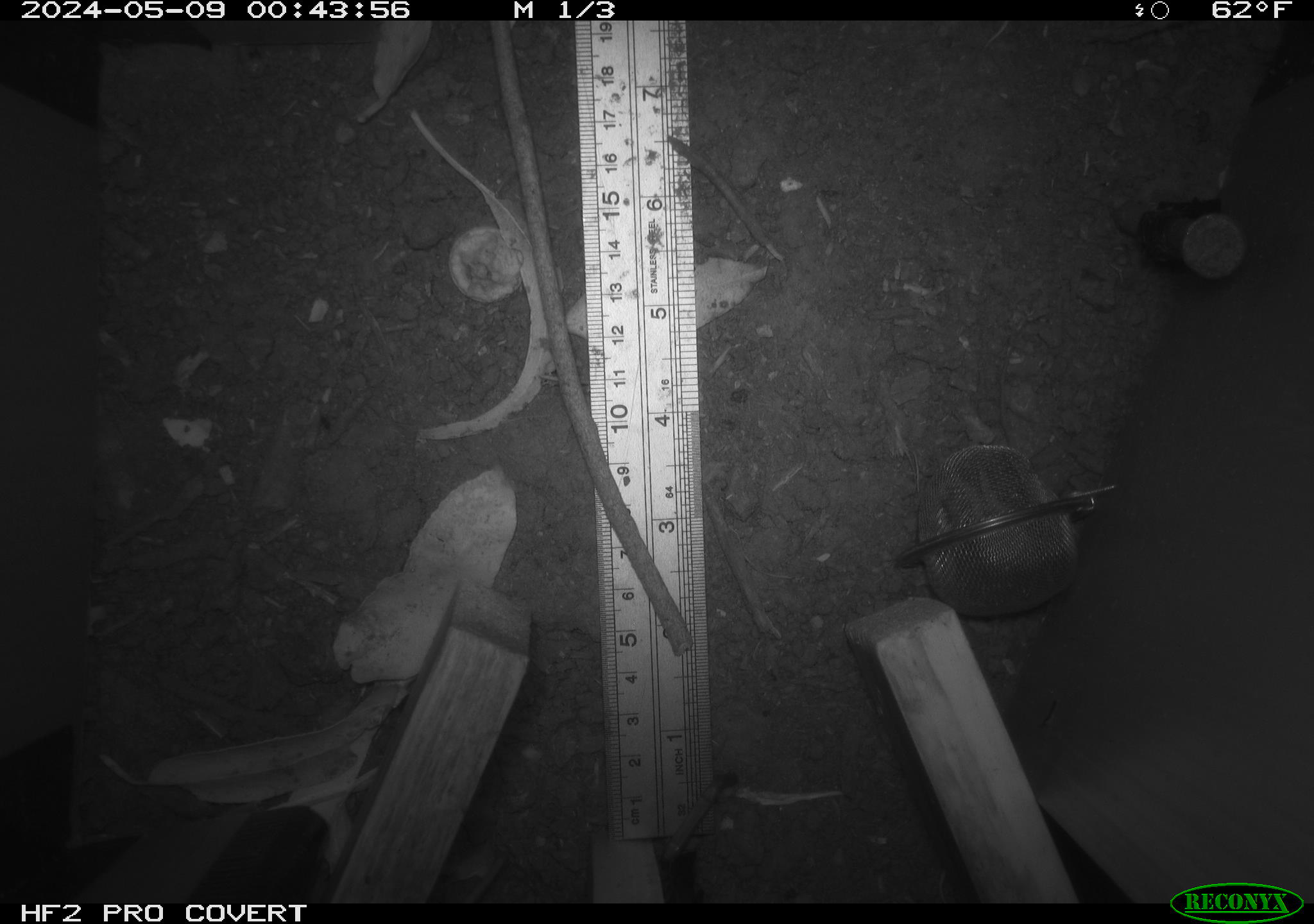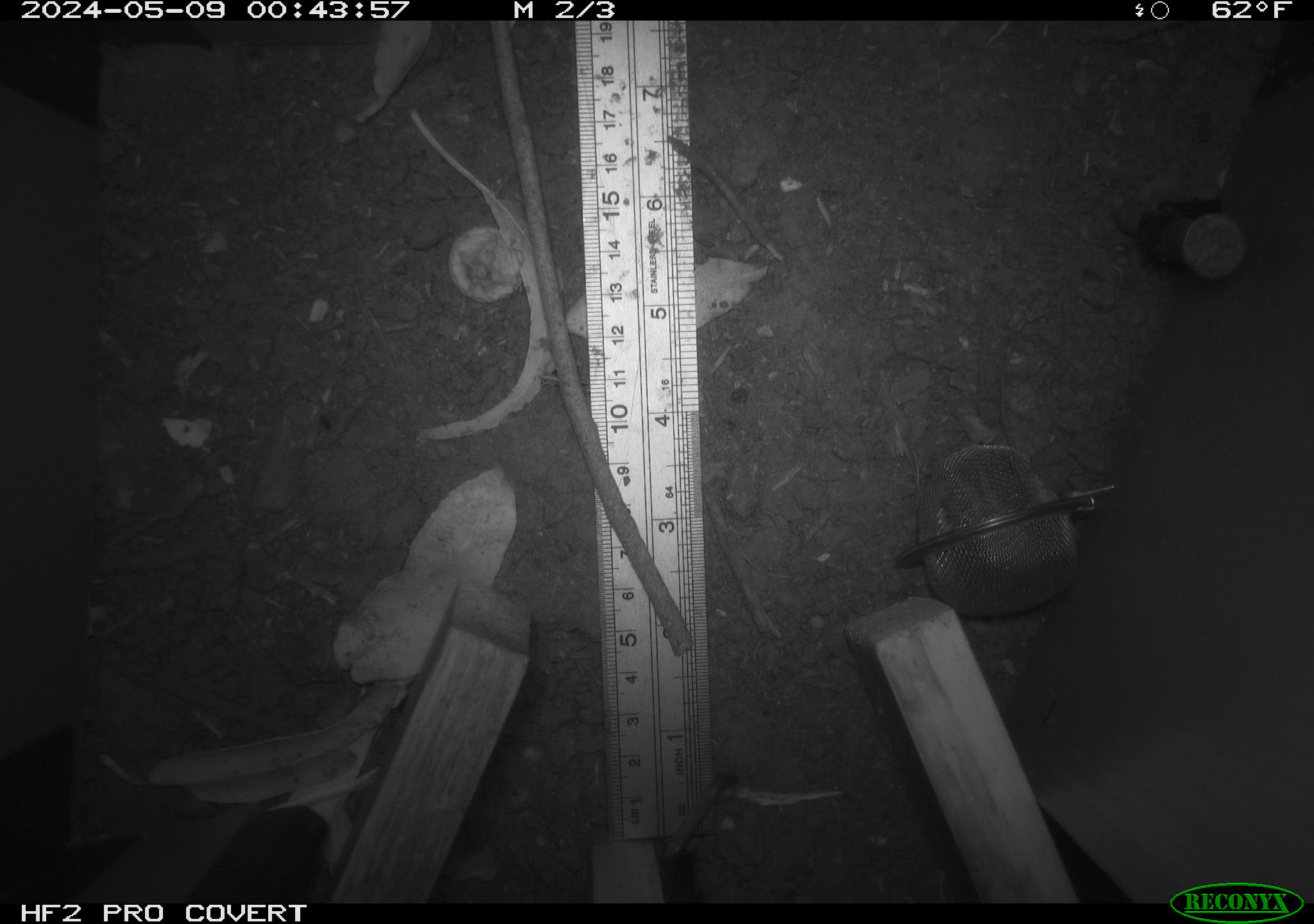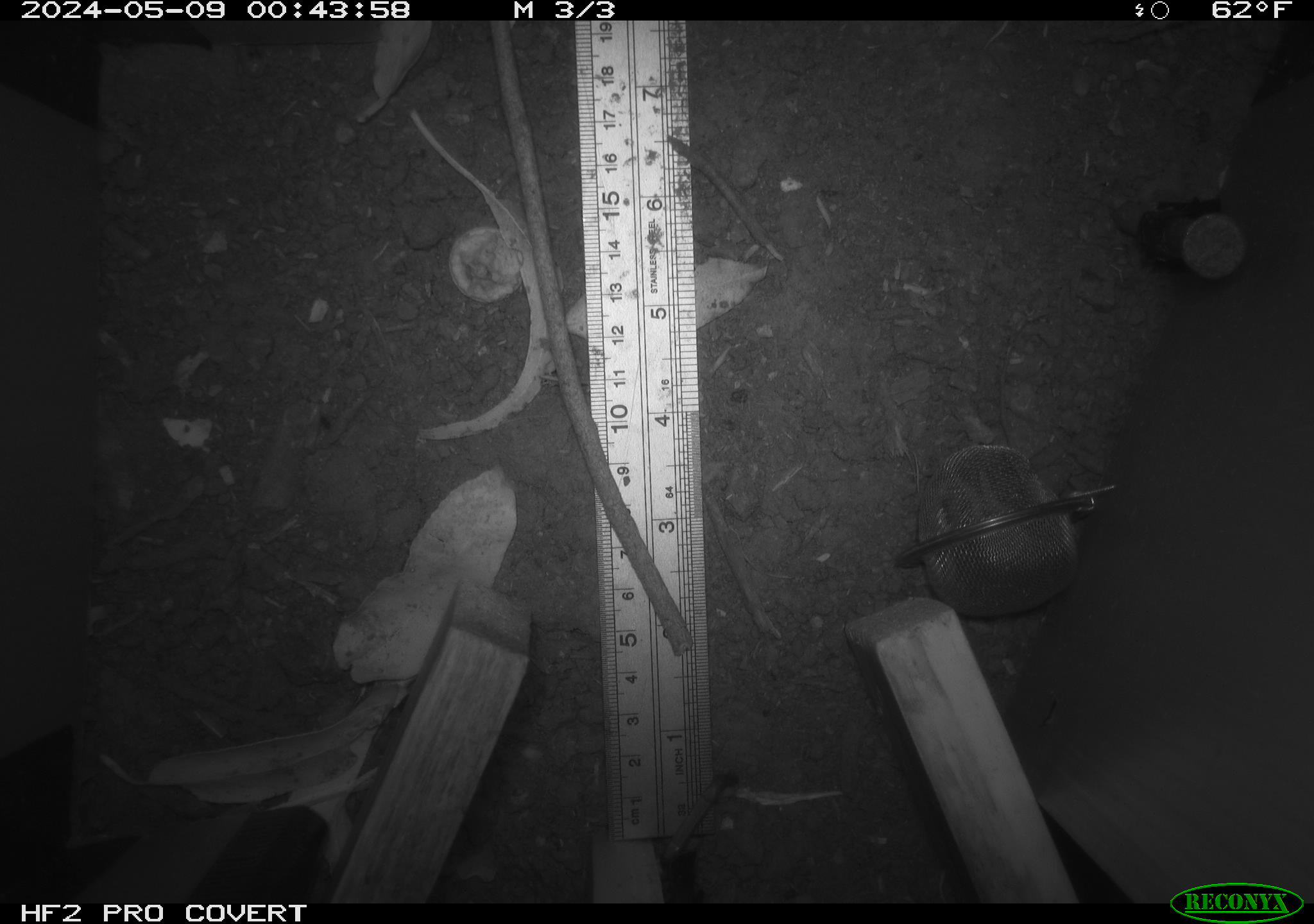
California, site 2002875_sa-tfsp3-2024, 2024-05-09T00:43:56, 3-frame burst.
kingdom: Animalia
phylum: Chordata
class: Mammalia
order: Rodentia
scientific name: Rodentia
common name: rodent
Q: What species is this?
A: Rodent (Rodentia).